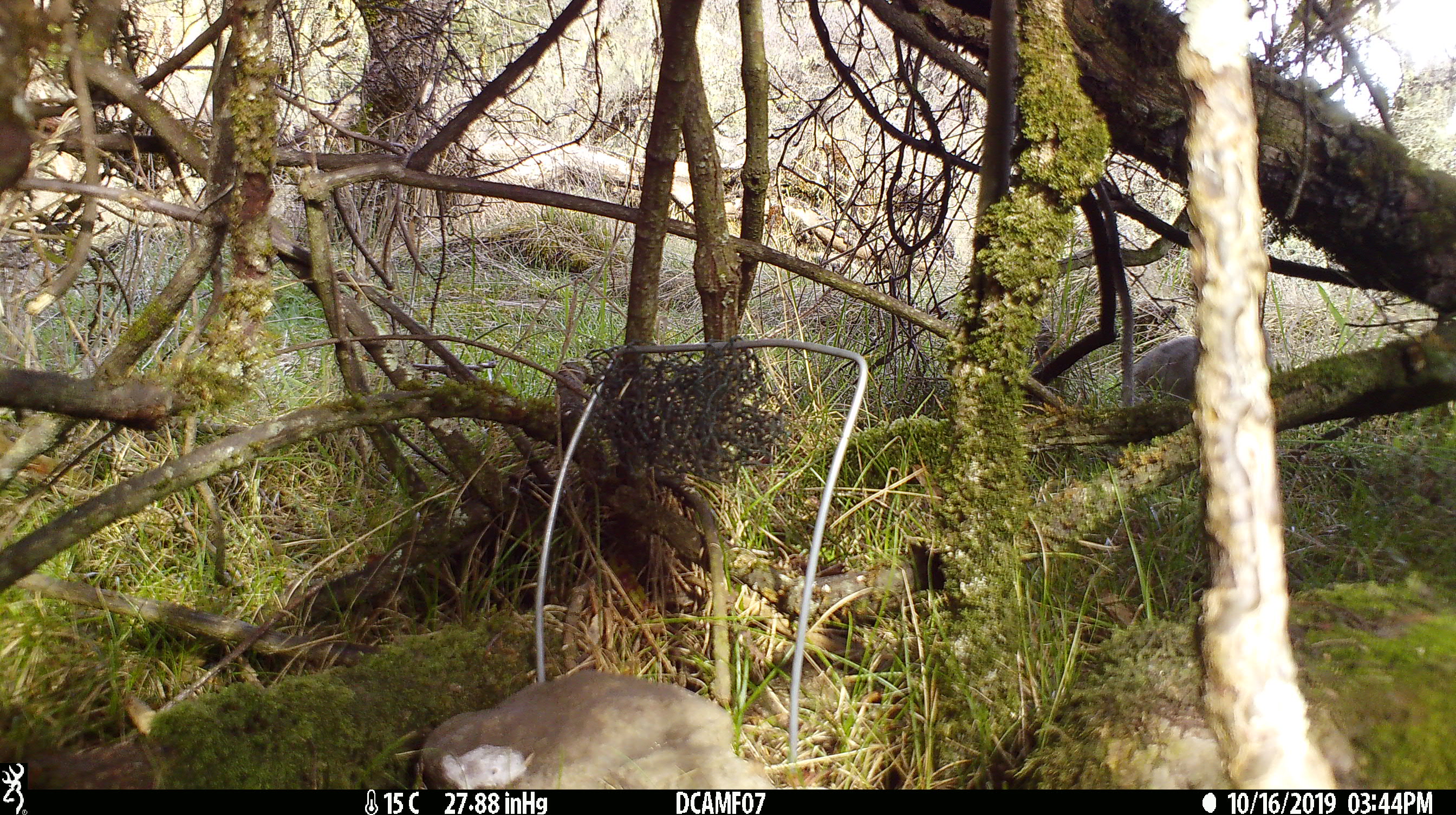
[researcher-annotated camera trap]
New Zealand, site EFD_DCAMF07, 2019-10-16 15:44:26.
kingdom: Animalia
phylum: Chordata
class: Mammalia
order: Lagomorpha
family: Leporidae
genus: Oryctolagus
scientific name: Oryctolagus cuniculus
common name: european rabbit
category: rabbit